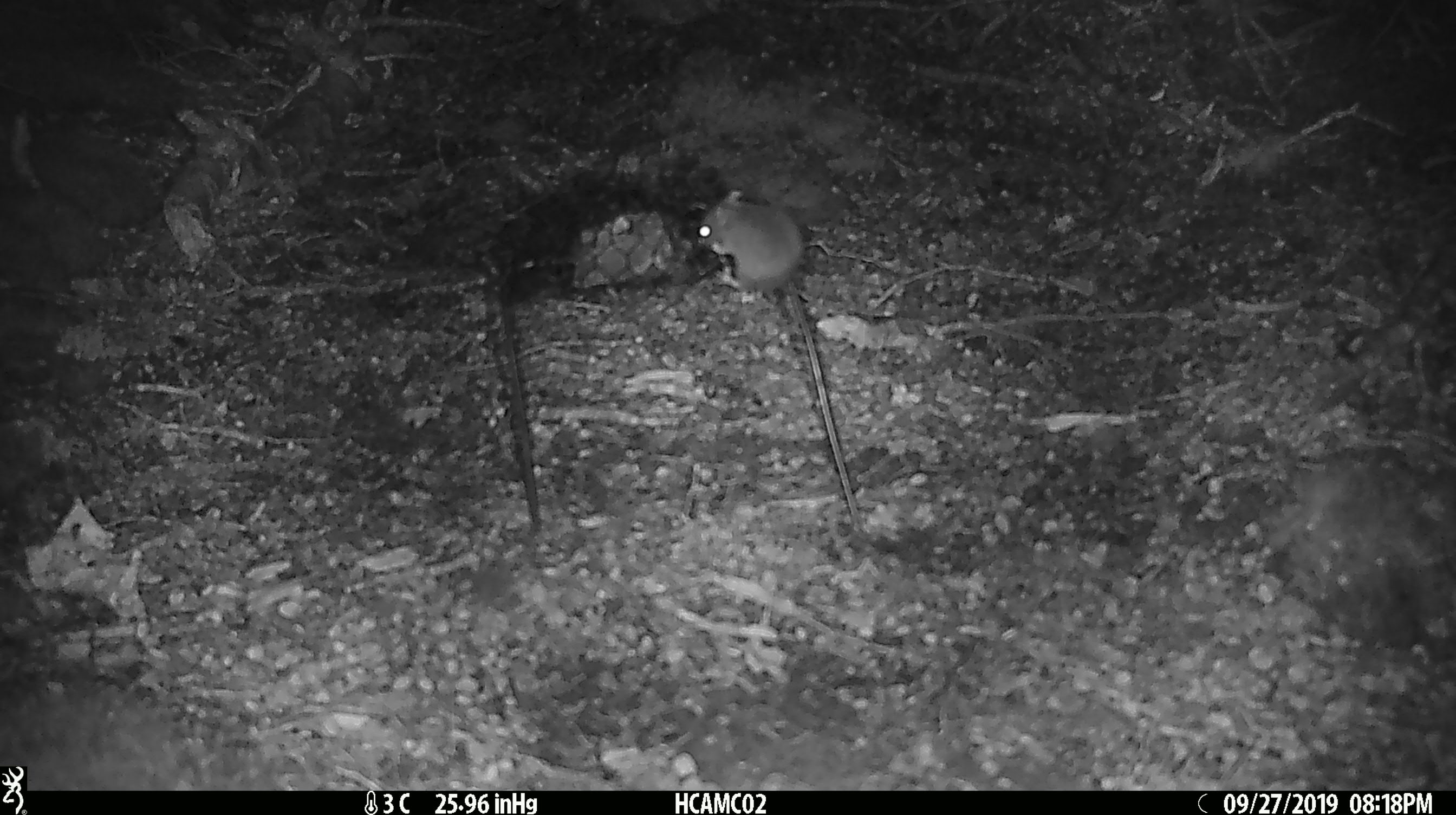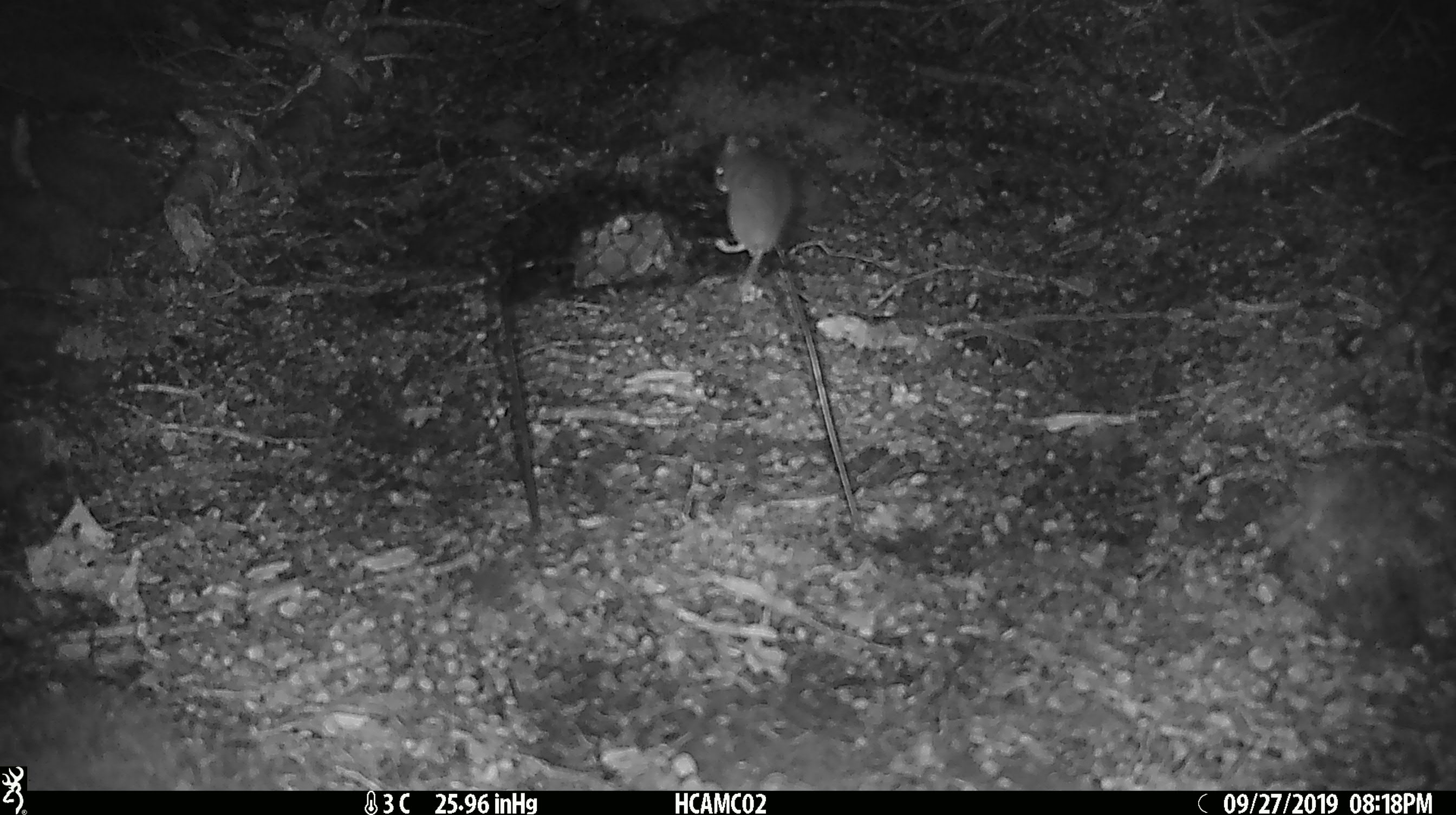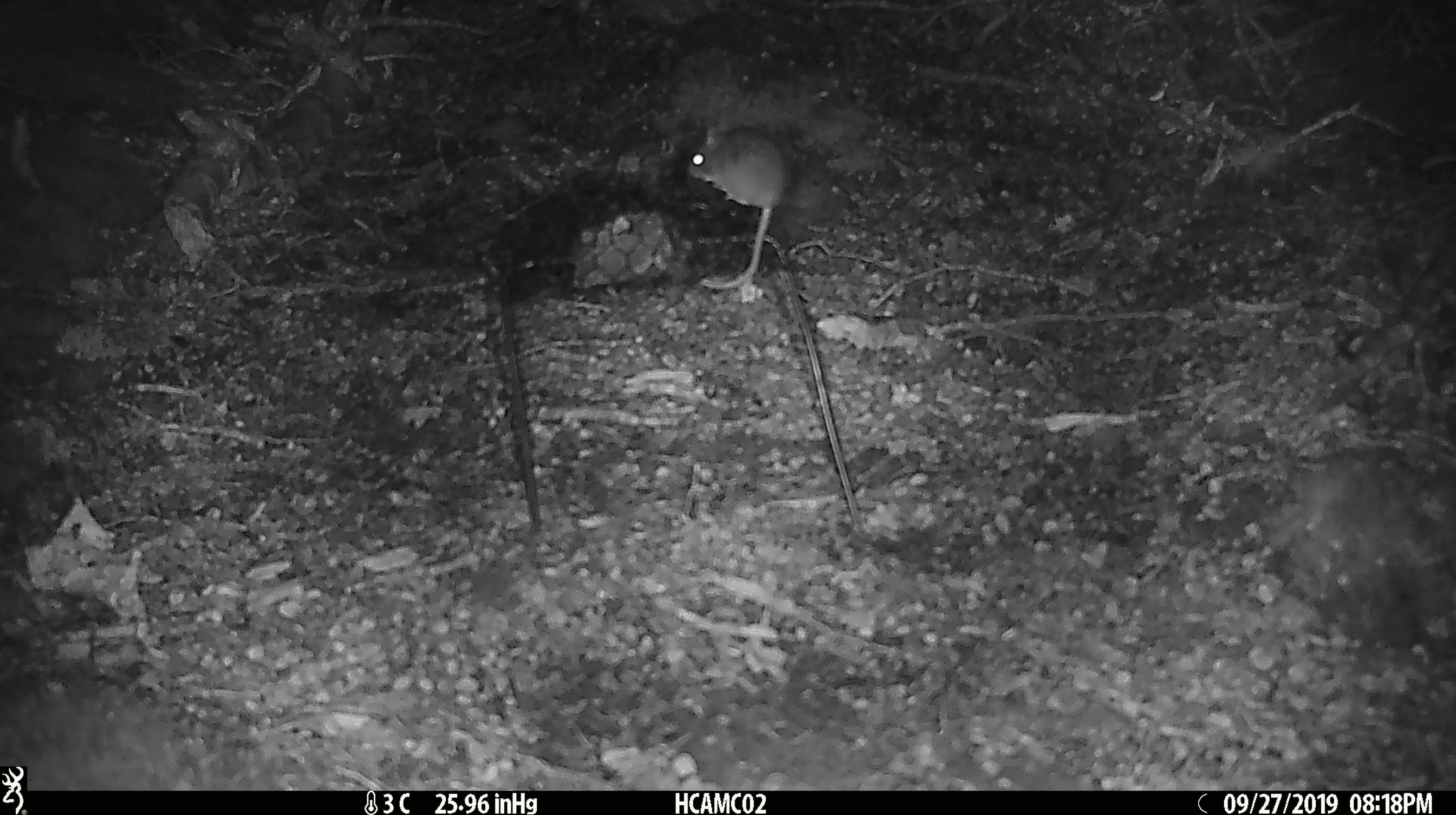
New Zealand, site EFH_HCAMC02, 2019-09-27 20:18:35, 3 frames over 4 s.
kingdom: Animalia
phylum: Chordata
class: Mammalia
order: Rodentia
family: Muridae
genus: Mus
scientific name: Mus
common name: mouse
Mouse (Mus).